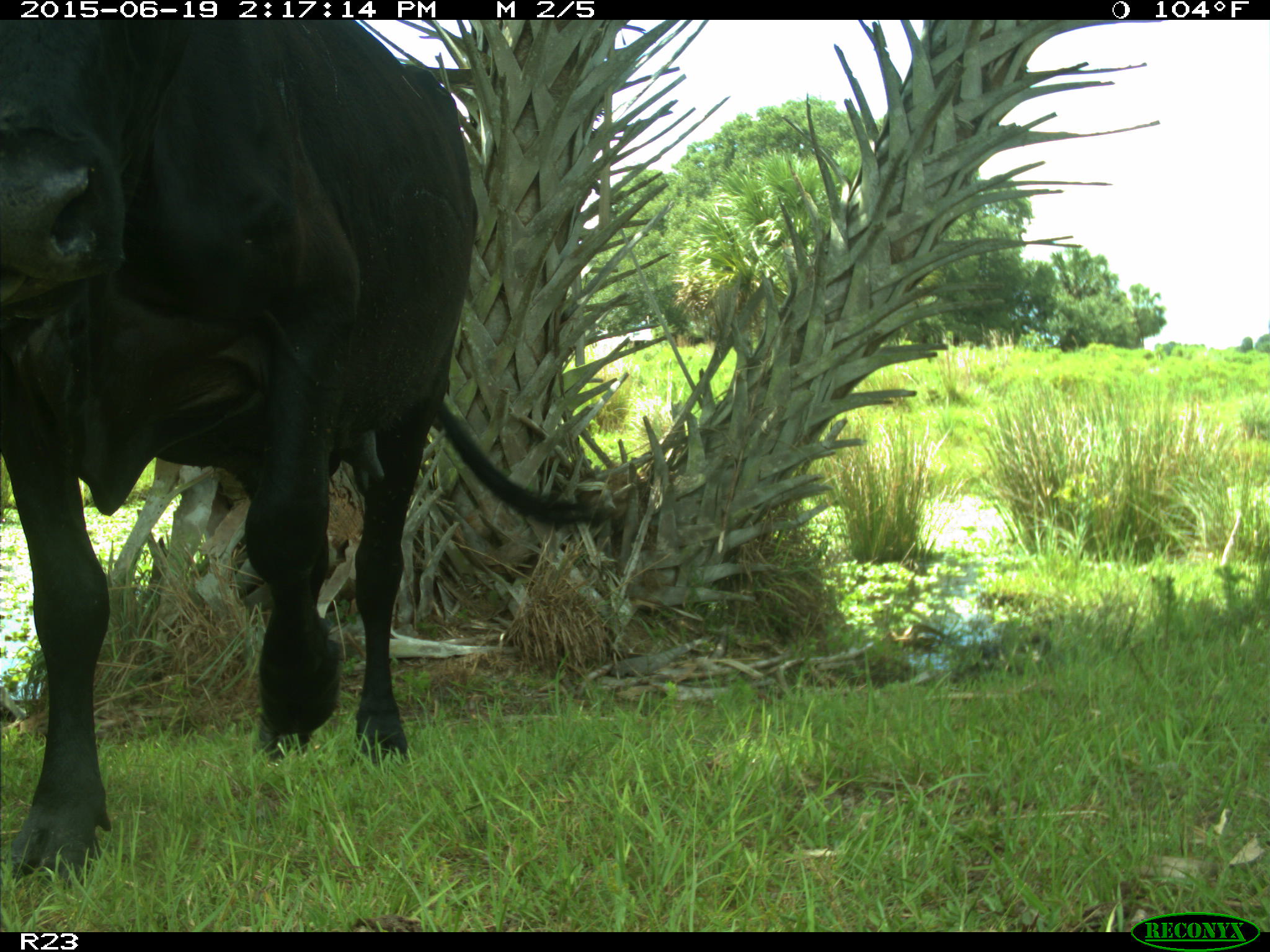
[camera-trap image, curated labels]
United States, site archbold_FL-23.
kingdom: Animalia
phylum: Chordata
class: Mammalia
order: Artiodactyla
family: Bovidae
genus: Bos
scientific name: Bos taurus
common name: domestic cow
Bos taurus (domestic cow).